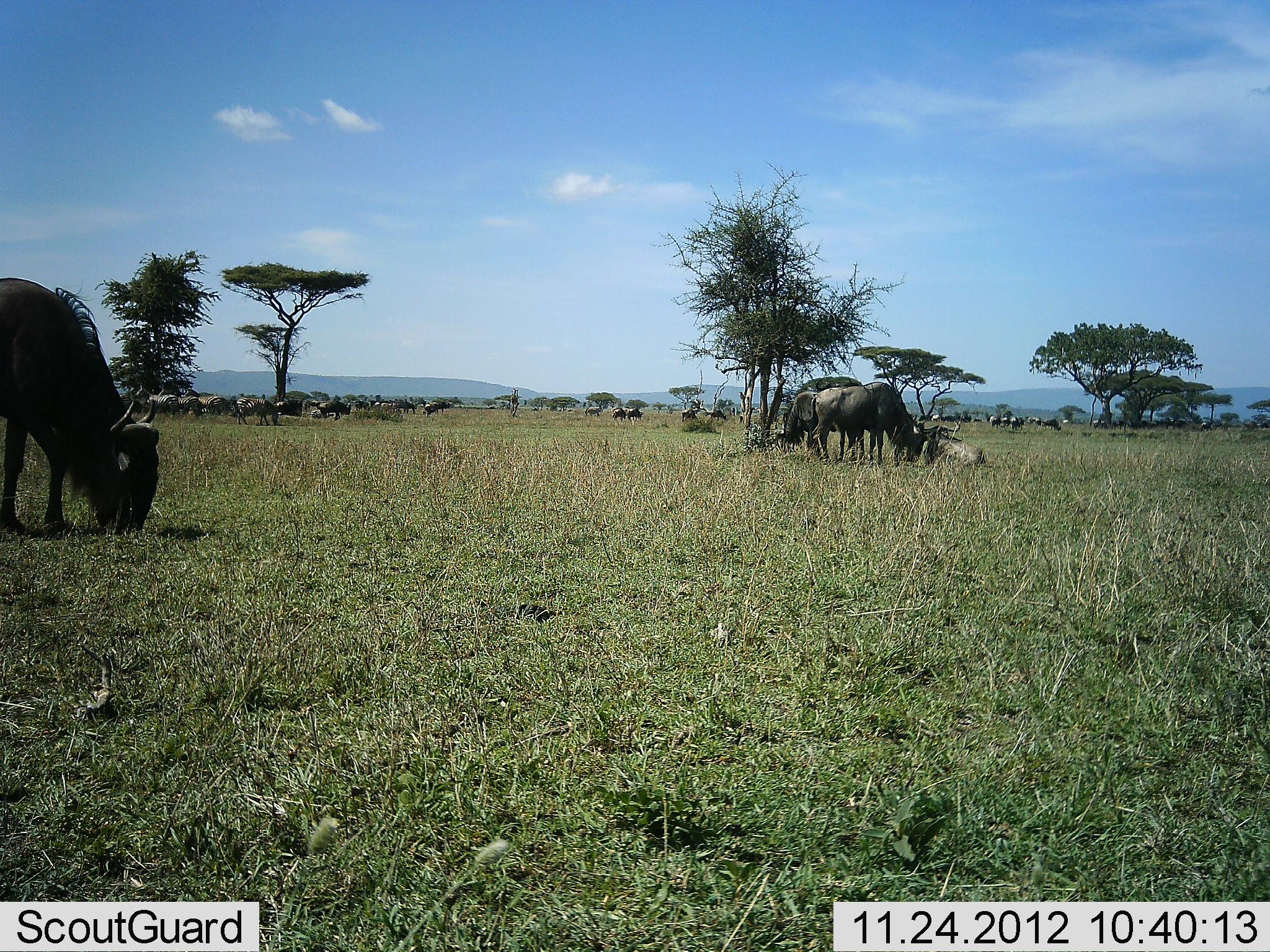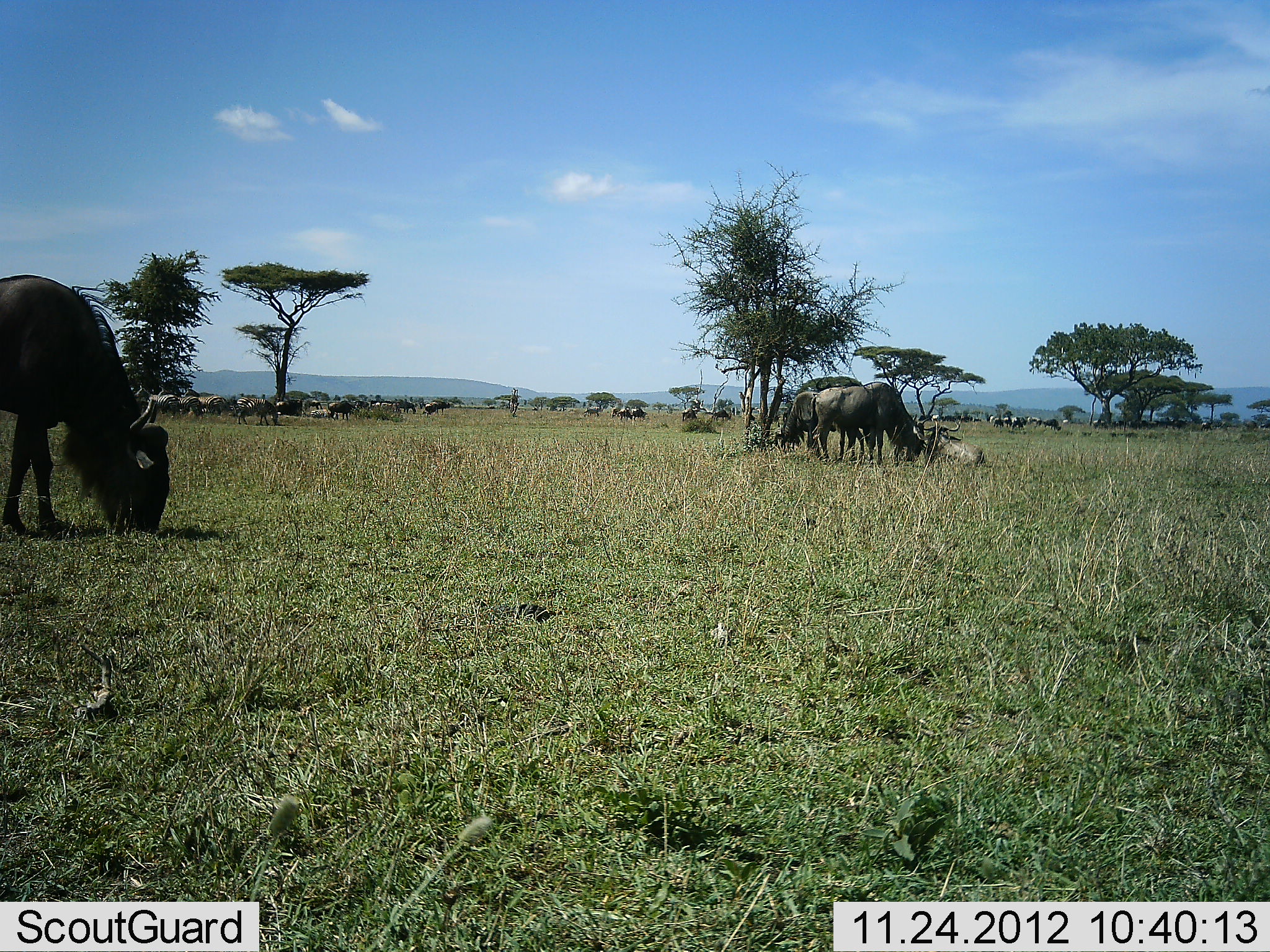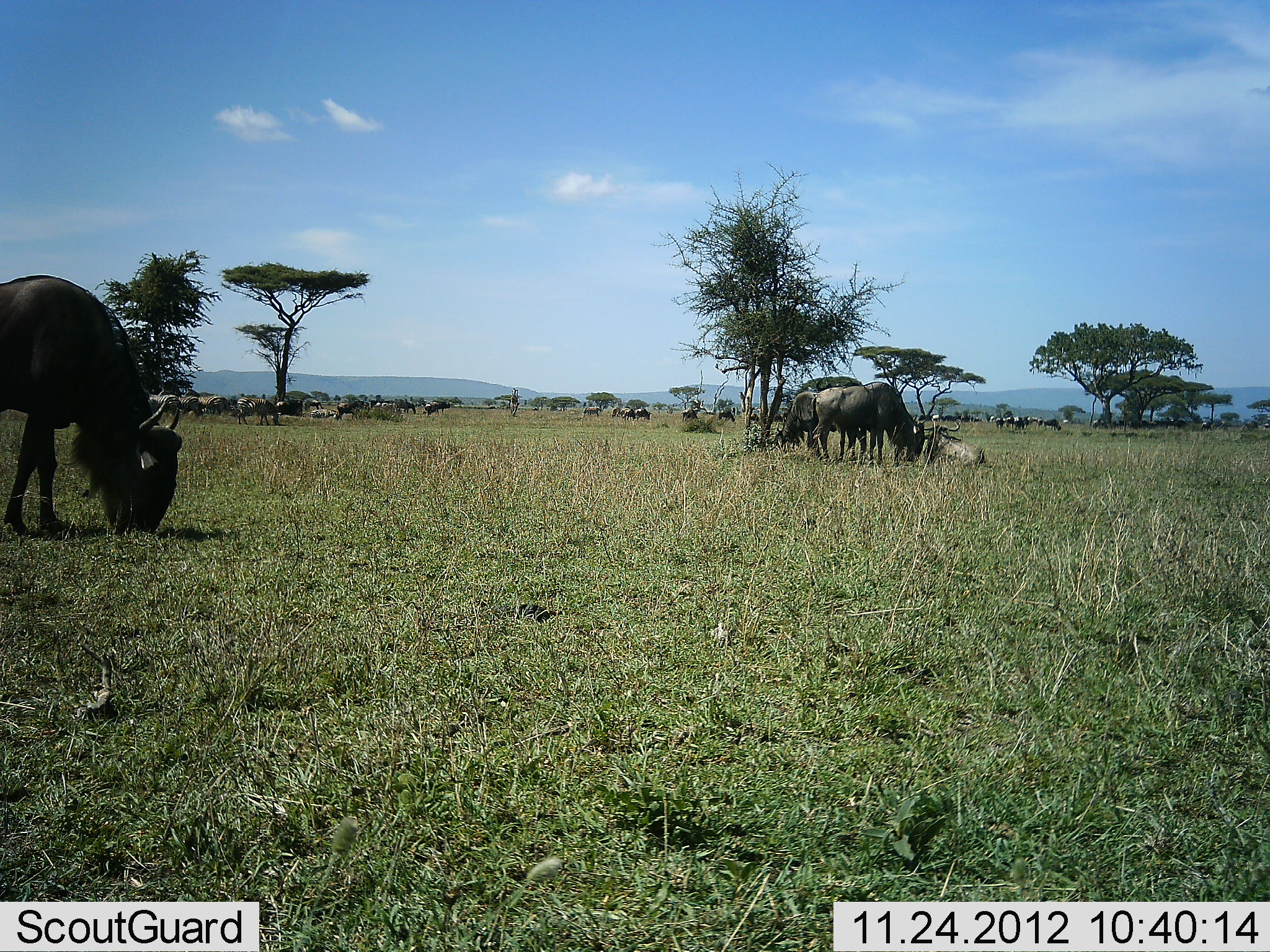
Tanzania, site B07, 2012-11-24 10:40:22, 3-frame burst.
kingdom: Animalia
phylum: Chordata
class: Mammalia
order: Artiodactyla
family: Bovidae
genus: Connochaetes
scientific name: Connochaetes taurinus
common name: blue wildebeest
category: wildebeest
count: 11-50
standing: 40%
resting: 20%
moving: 40%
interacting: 0%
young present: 0%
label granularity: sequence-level